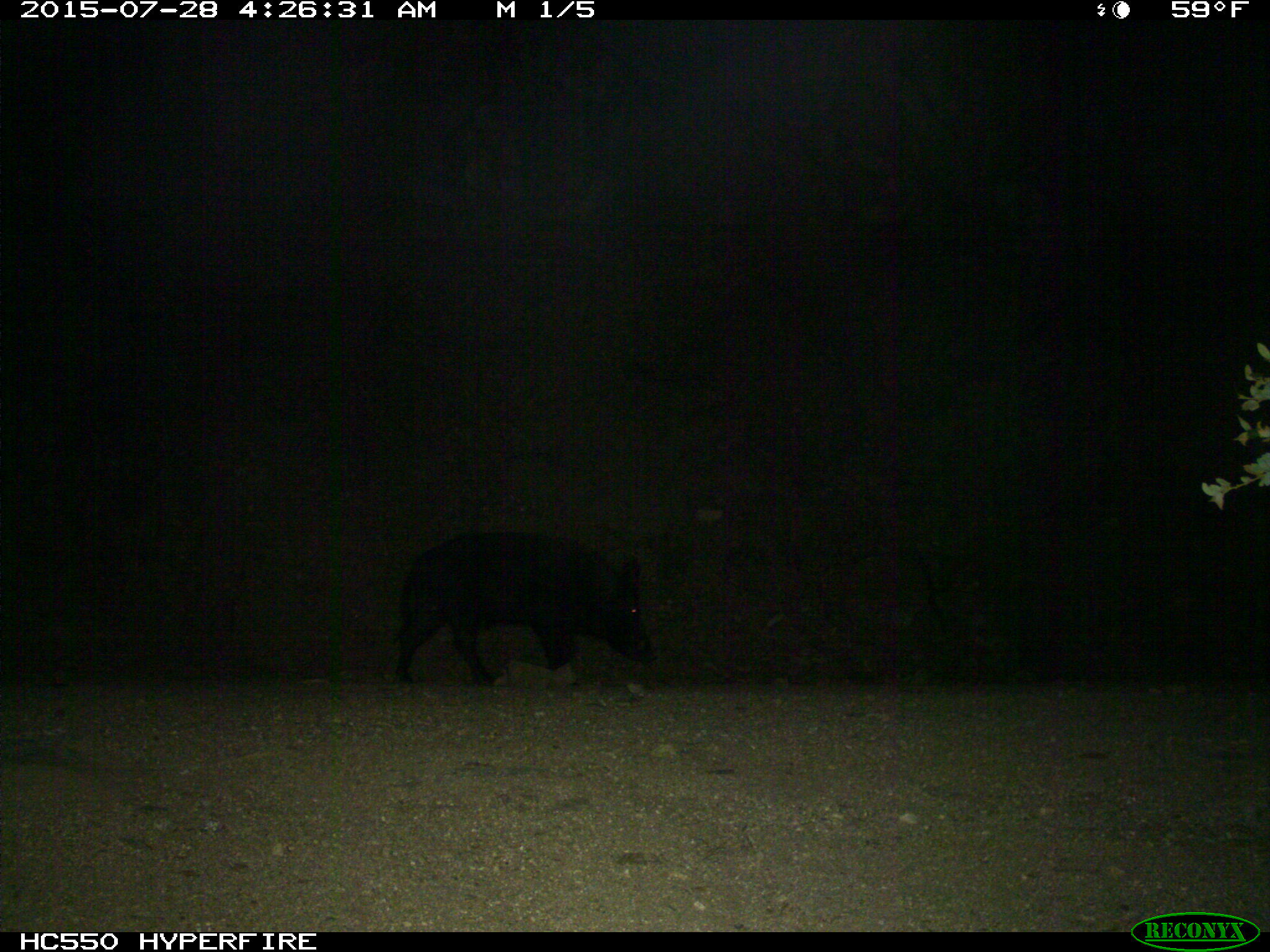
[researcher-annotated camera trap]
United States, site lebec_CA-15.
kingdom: Animalia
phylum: Chordata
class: Mammalia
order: Artiodactyla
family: Suidae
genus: Sus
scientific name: Sus scrofa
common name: wild boar